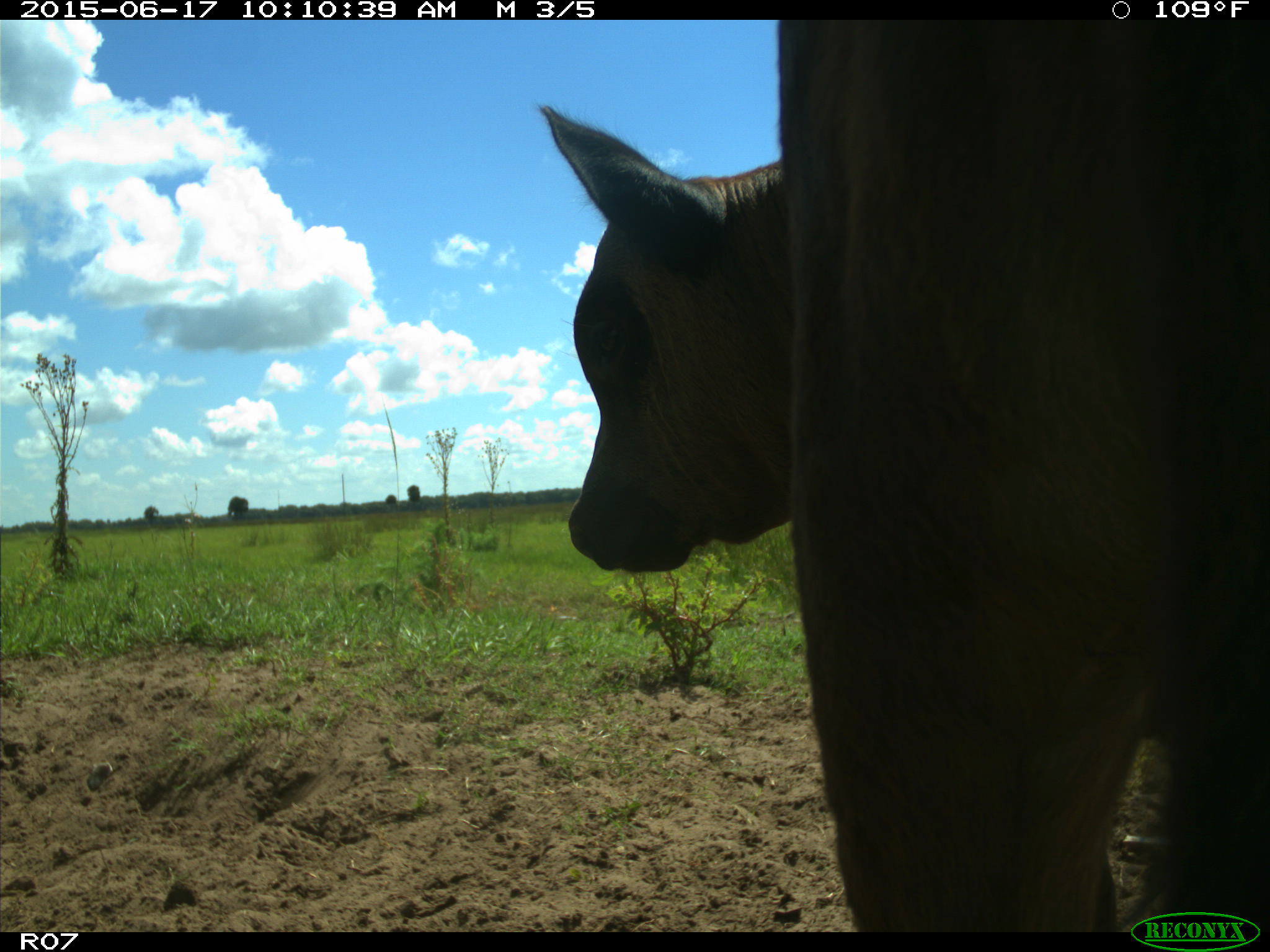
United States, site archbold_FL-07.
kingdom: Animalia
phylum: Chordata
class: Mammalia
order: Artiodactyla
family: Bovidae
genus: Bos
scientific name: Bos taurus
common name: domestic cow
Bos taurus (domestic cow).